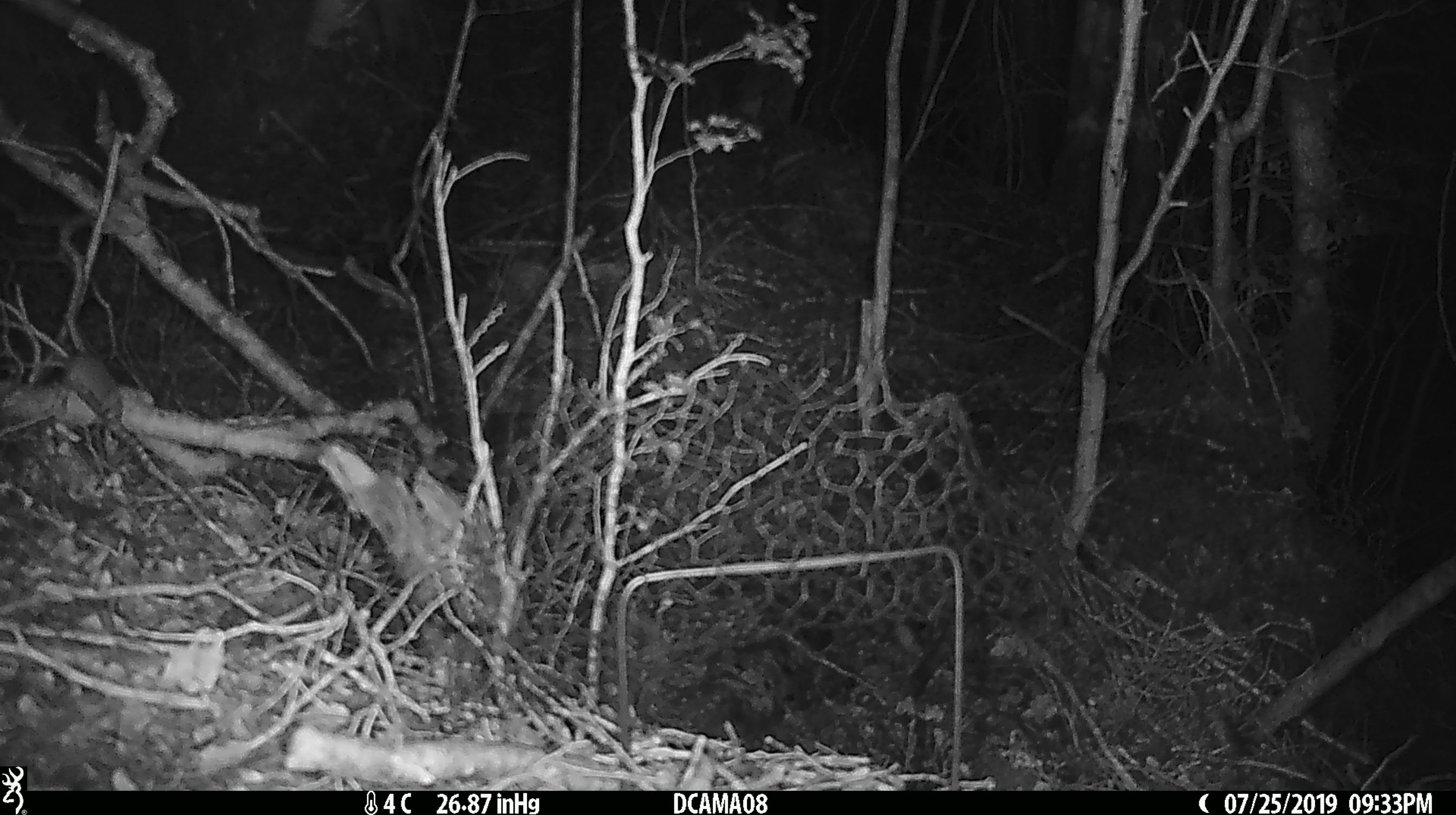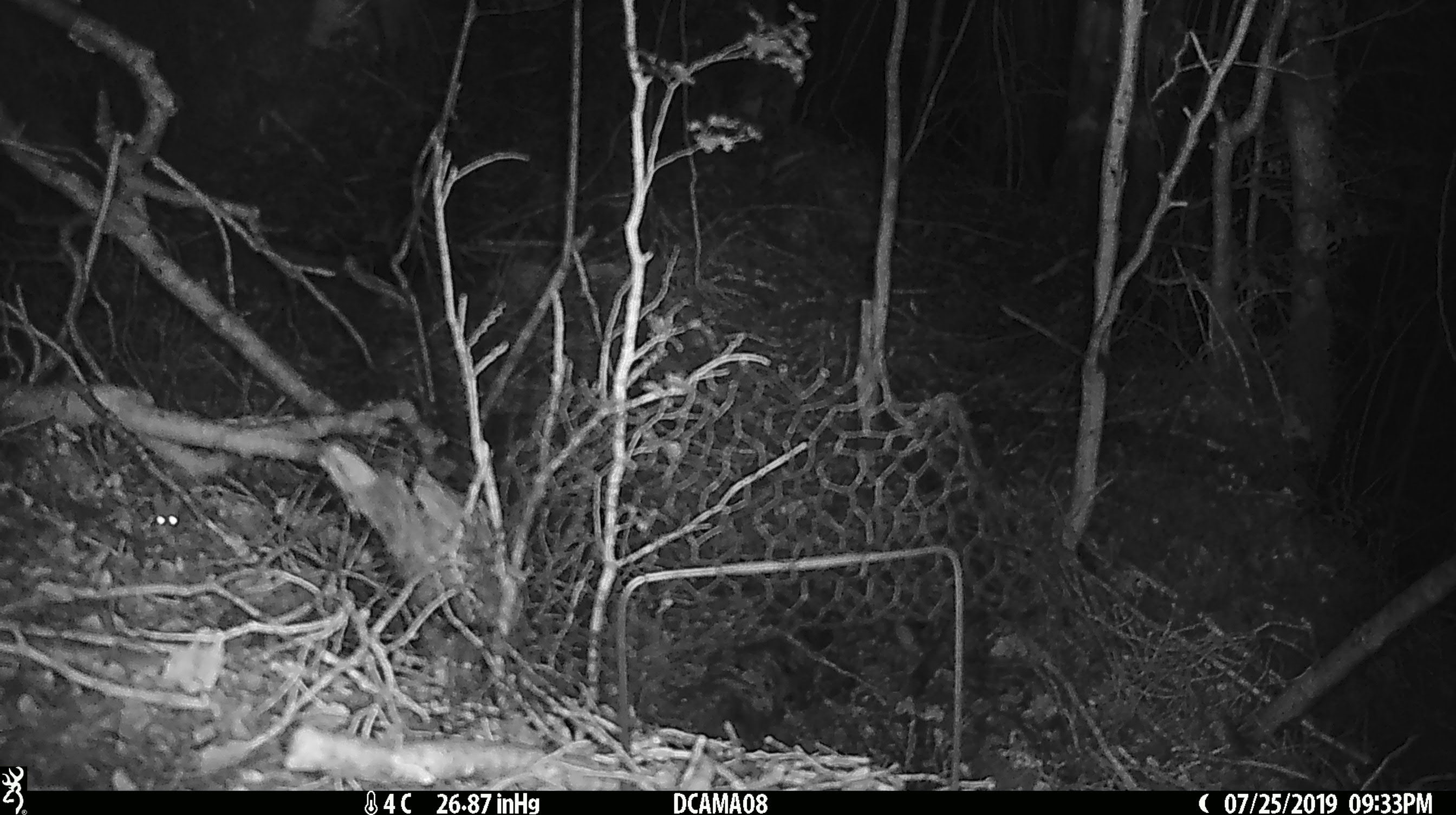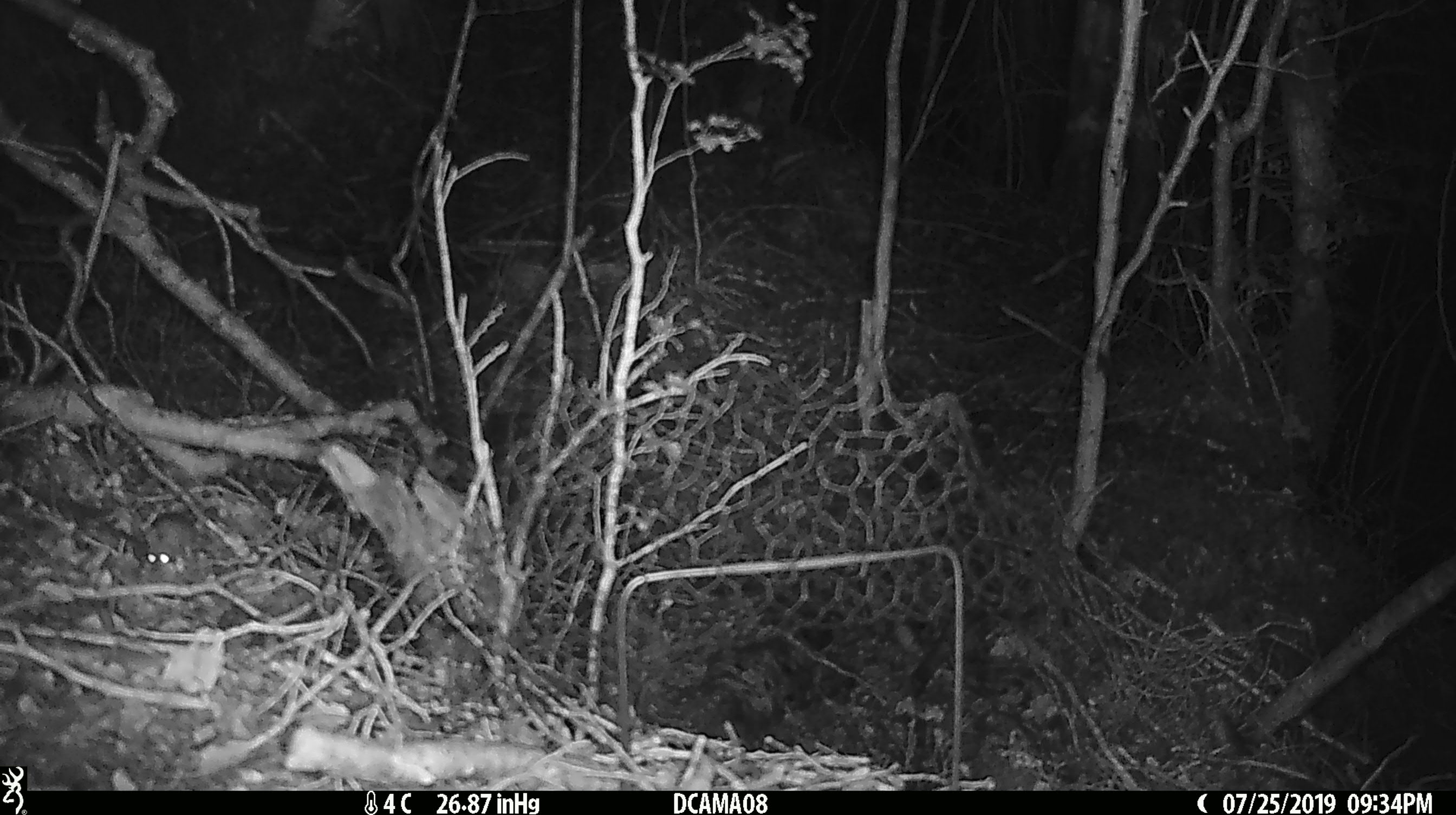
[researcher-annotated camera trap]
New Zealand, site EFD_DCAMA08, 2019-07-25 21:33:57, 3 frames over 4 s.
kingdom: Animalia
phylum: Chordata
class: Mammalia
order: Rodentia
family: Muridae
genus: Mus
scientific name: Mus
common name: mouse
Mouse (Mus).